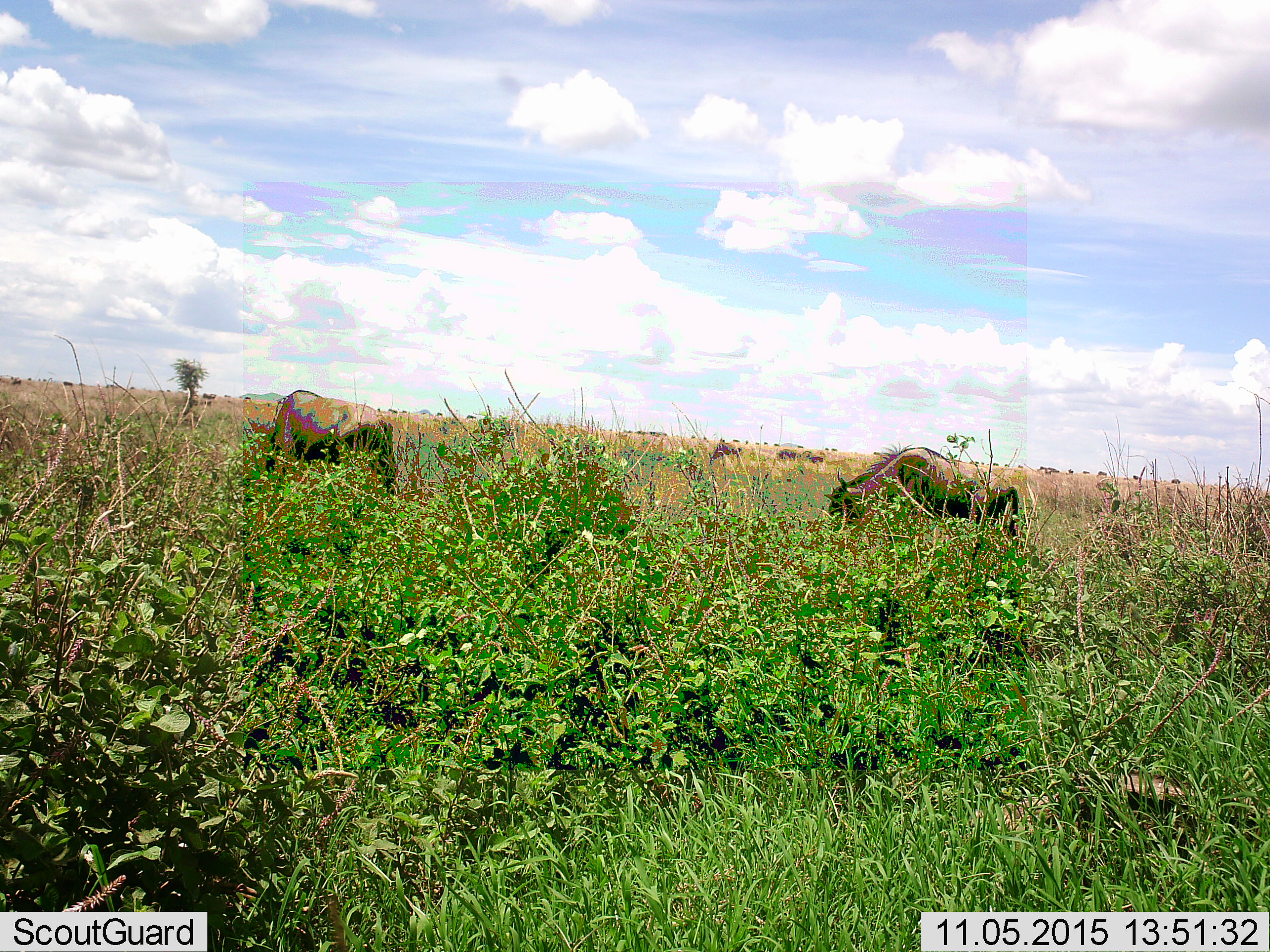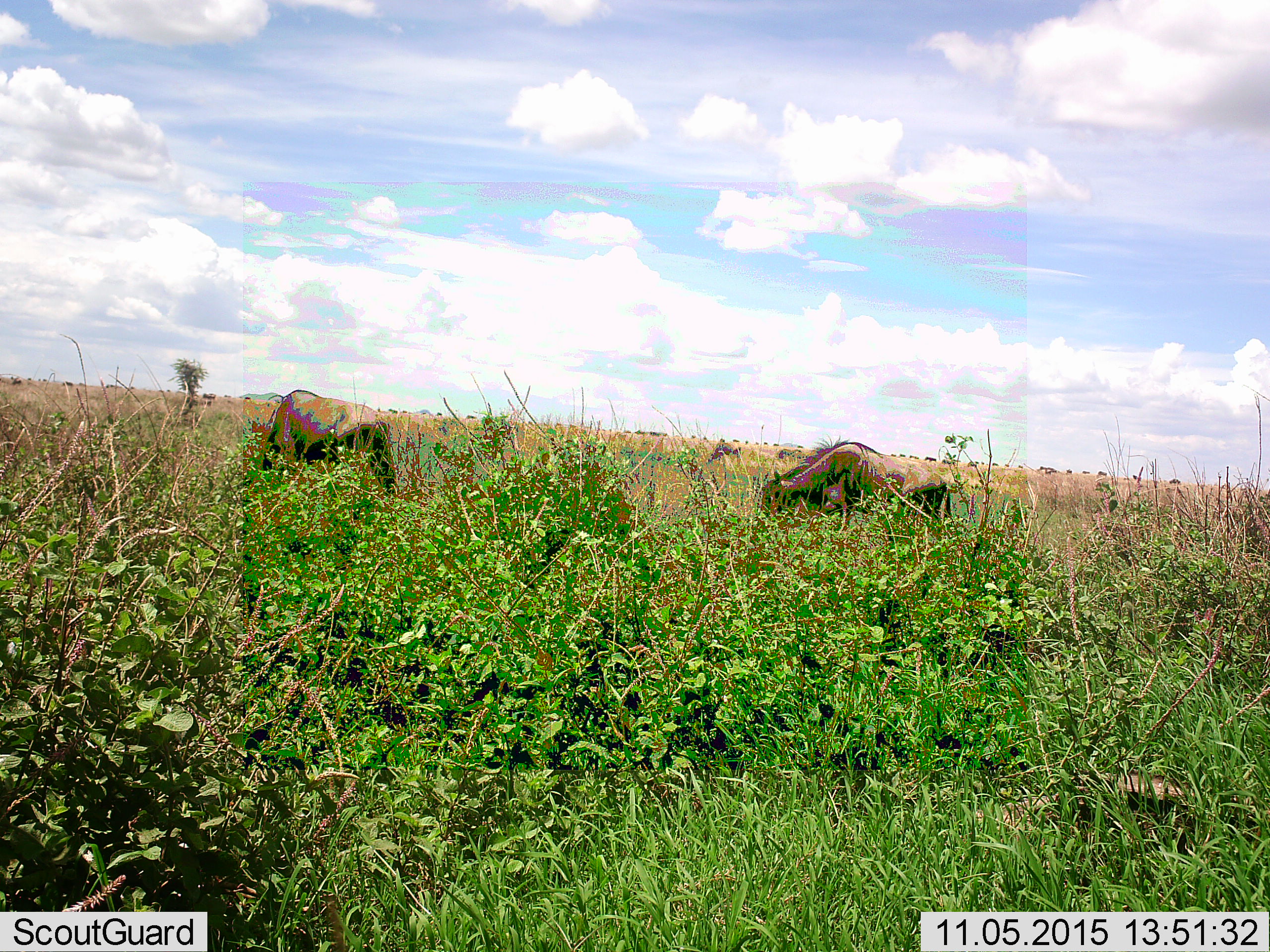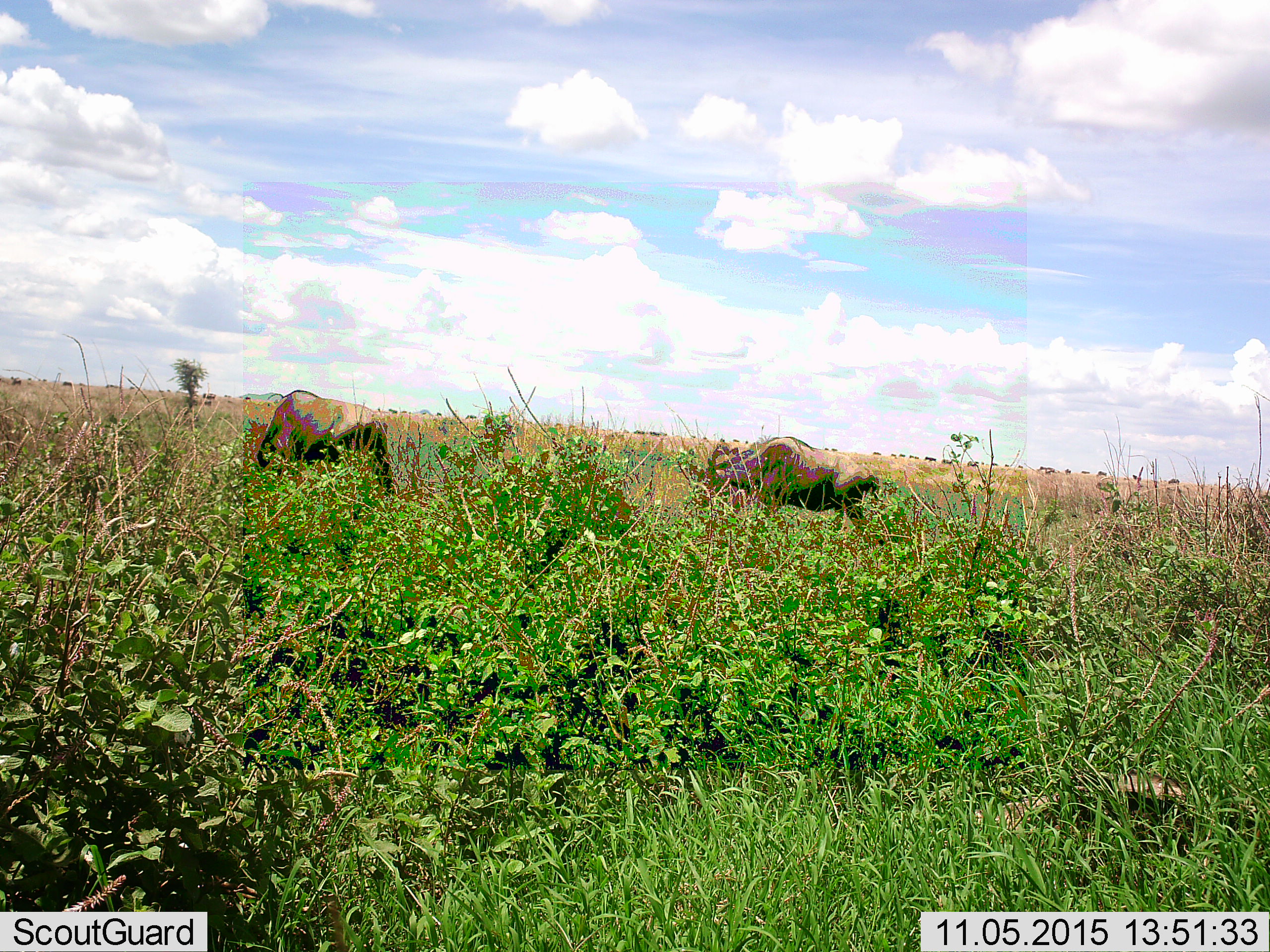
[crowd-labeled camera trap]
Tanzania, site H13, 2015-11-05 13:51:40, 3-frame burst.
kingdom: Animalia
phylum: Chordata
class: Mammalia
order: Artiodactyla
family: Bovidae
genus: Connochaetes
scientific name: Connochaetes taurinus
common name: blue wildebeest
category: wildebeest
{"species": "wildebeest (blue wildebeest) (Connochaetes taurinus)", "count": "4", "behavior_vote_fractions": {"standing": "12%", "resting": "0%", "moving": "38%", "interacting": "0%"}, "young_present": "0%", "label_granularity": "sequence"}